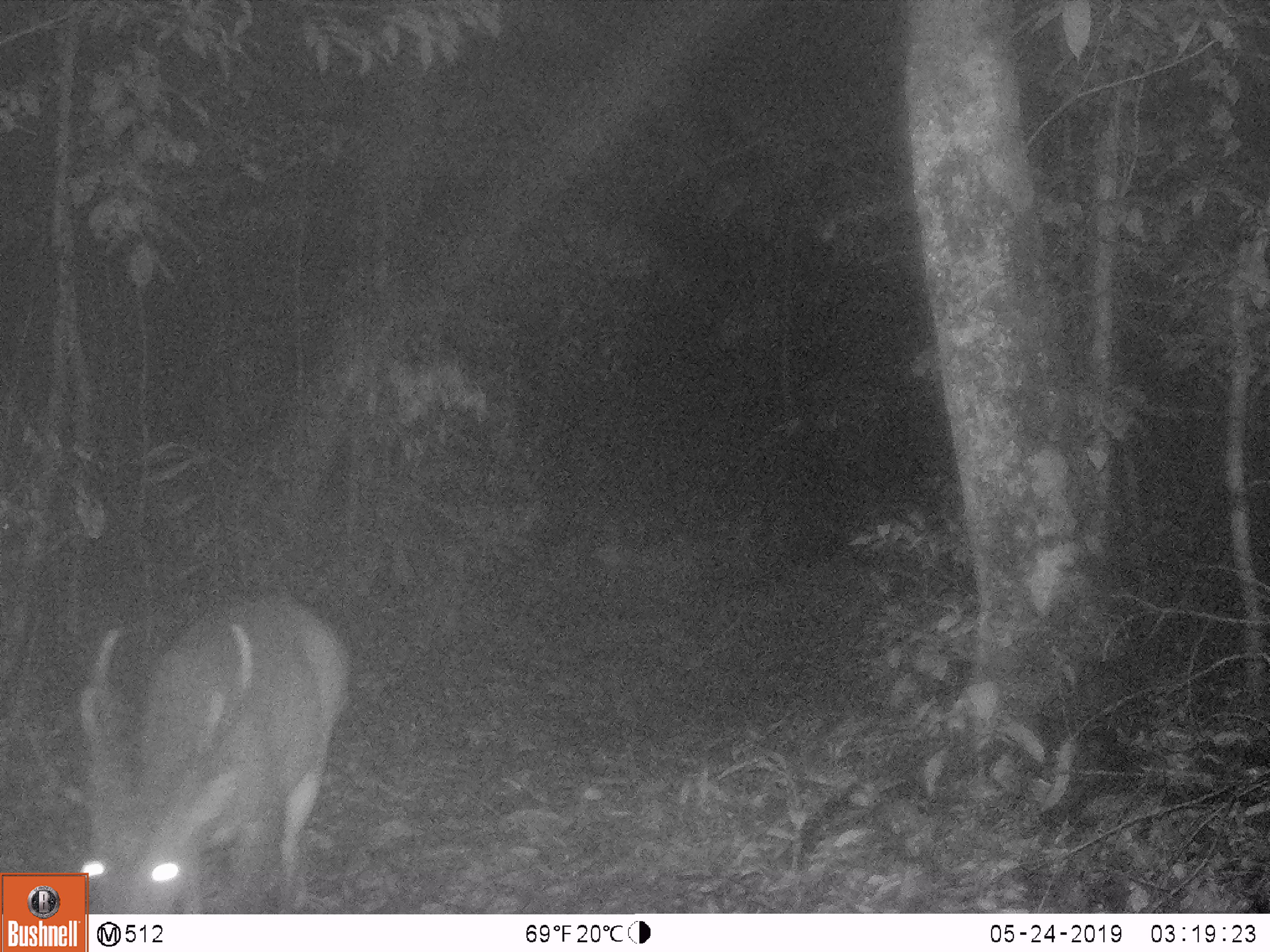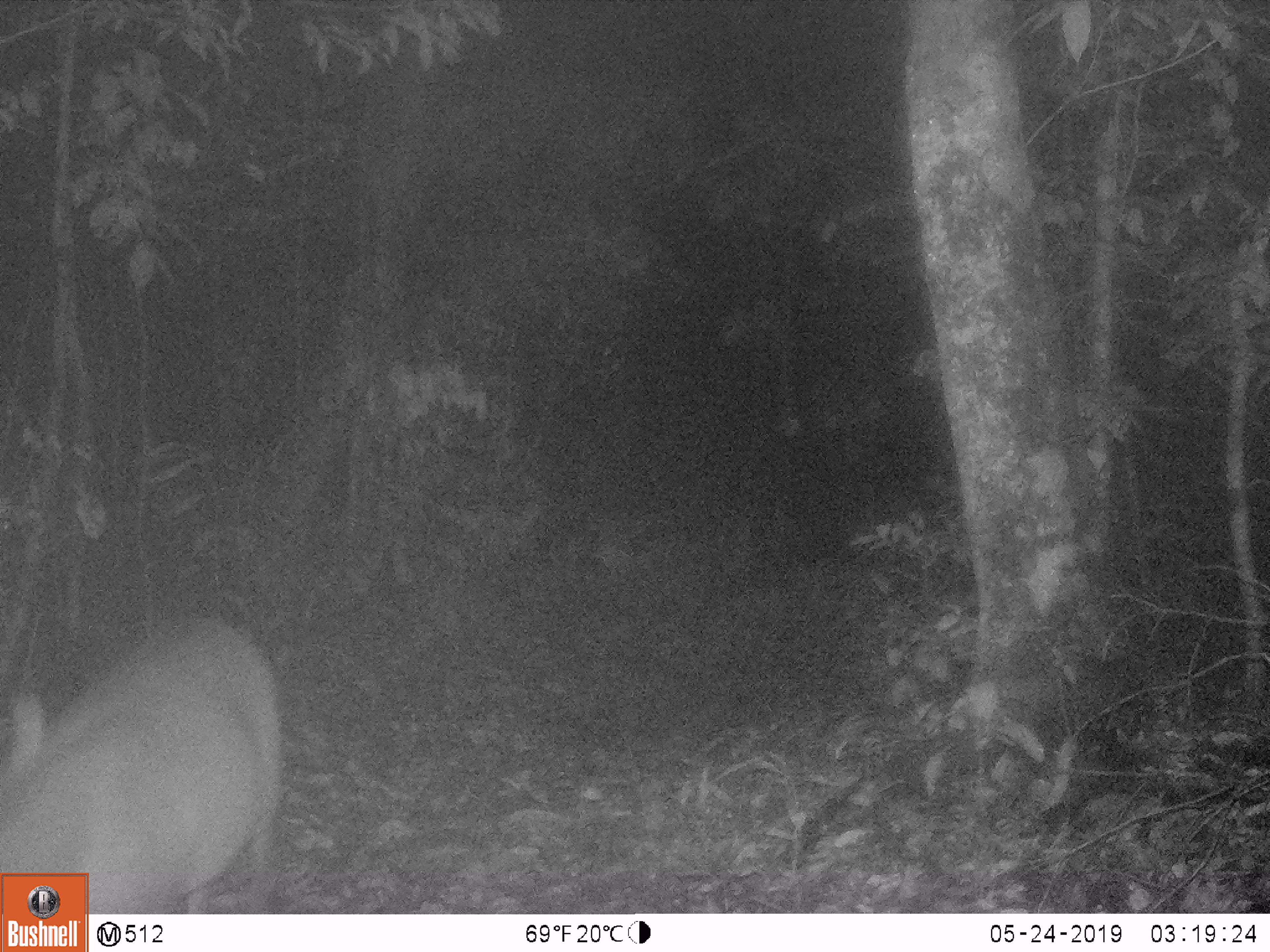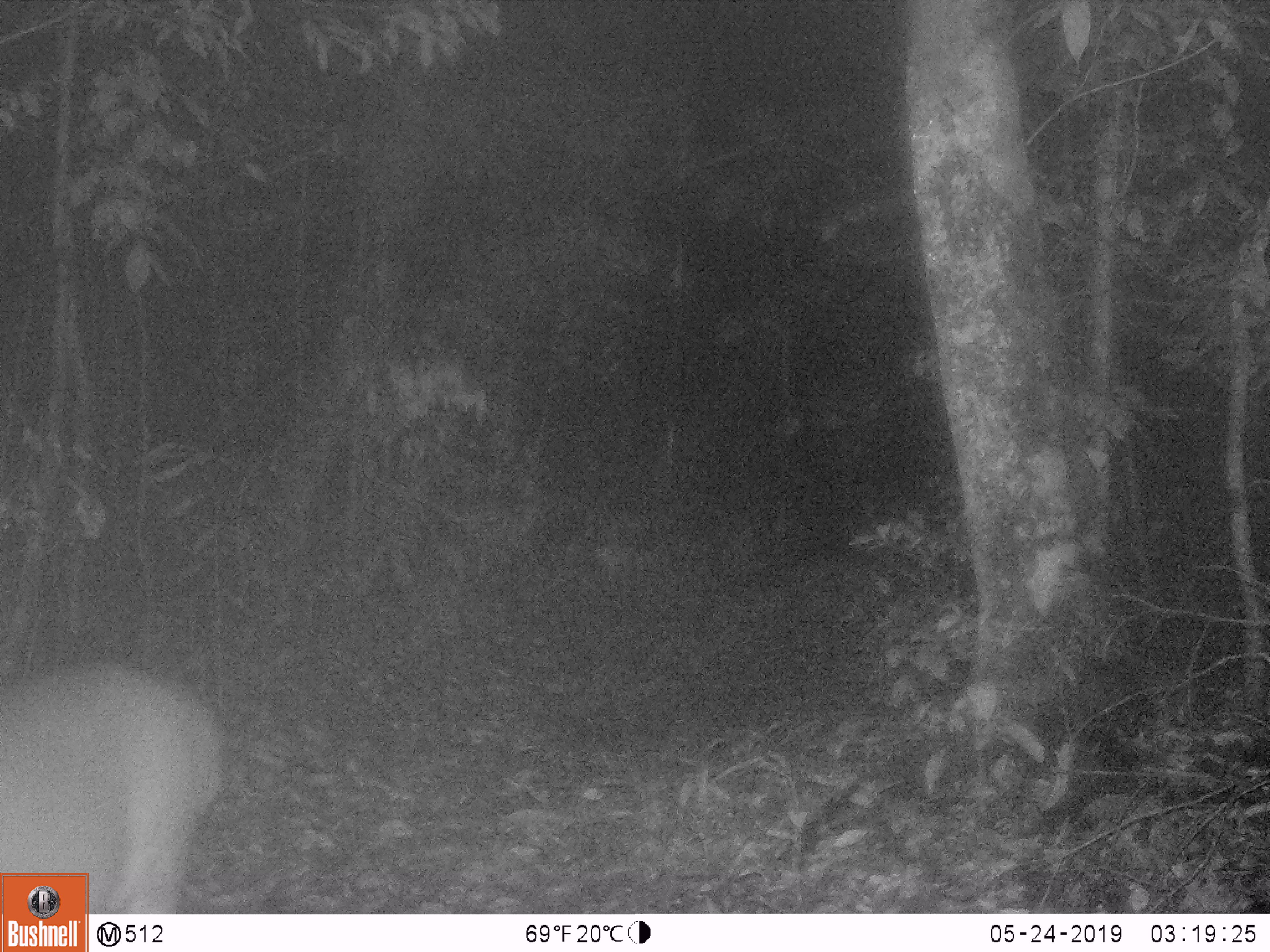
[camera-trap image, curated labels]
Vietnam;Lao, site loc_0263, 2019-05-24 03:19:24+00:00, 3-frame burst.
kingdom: Animalia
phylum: Chordata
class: Mammalia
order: Artiodactyla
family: Cervidae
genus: Muntiacus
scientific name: Muntiacus vuquangensis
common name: large-antlered muntjac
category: large antlered muntjac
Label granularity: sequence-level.